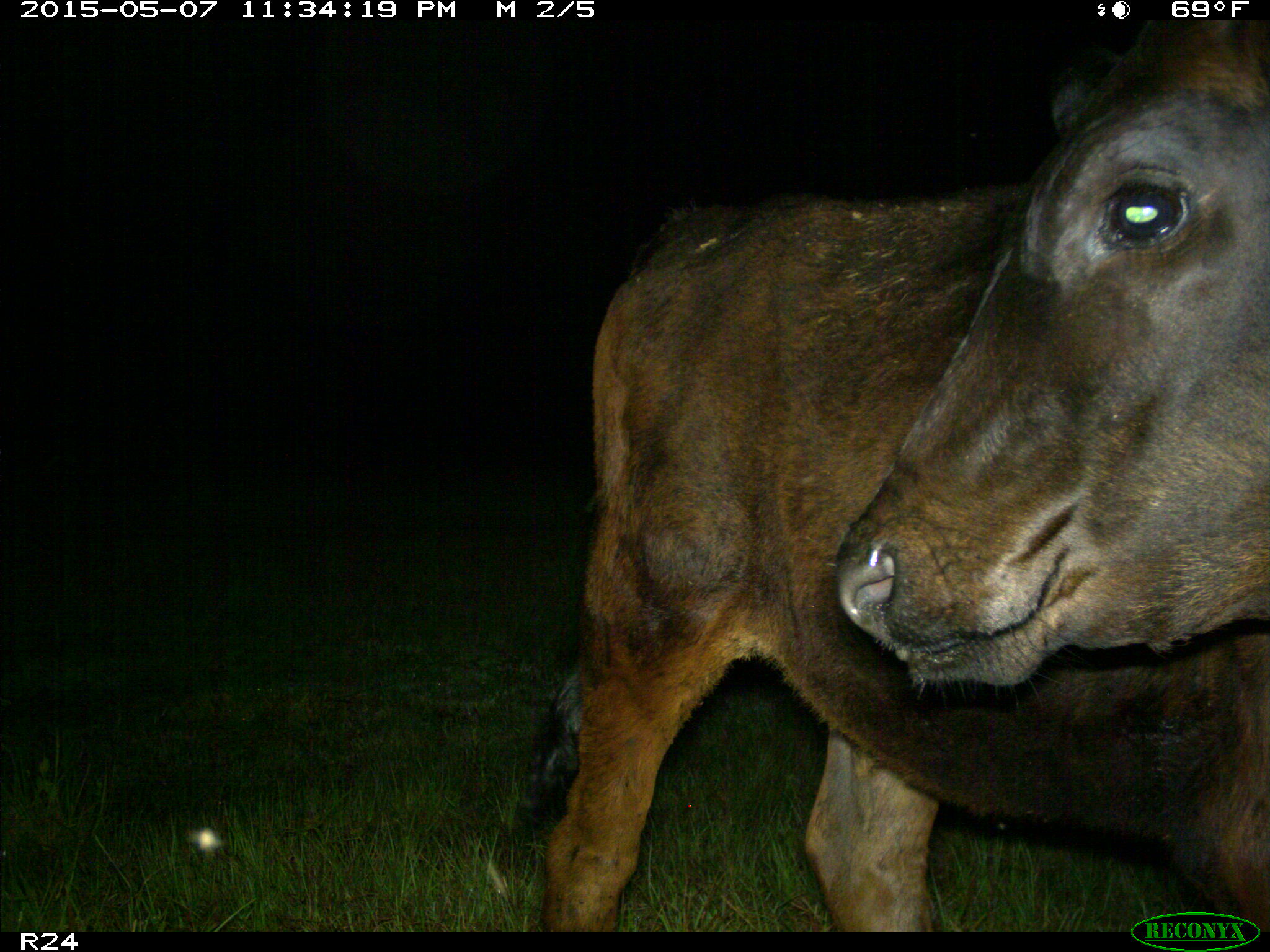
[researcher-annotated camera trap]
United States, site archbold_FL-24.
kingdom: Animalia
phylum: Chordata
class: Mammalia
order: Artiodactyla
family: Bovidae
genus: Bos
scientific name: Bos taurus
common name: domestic cow